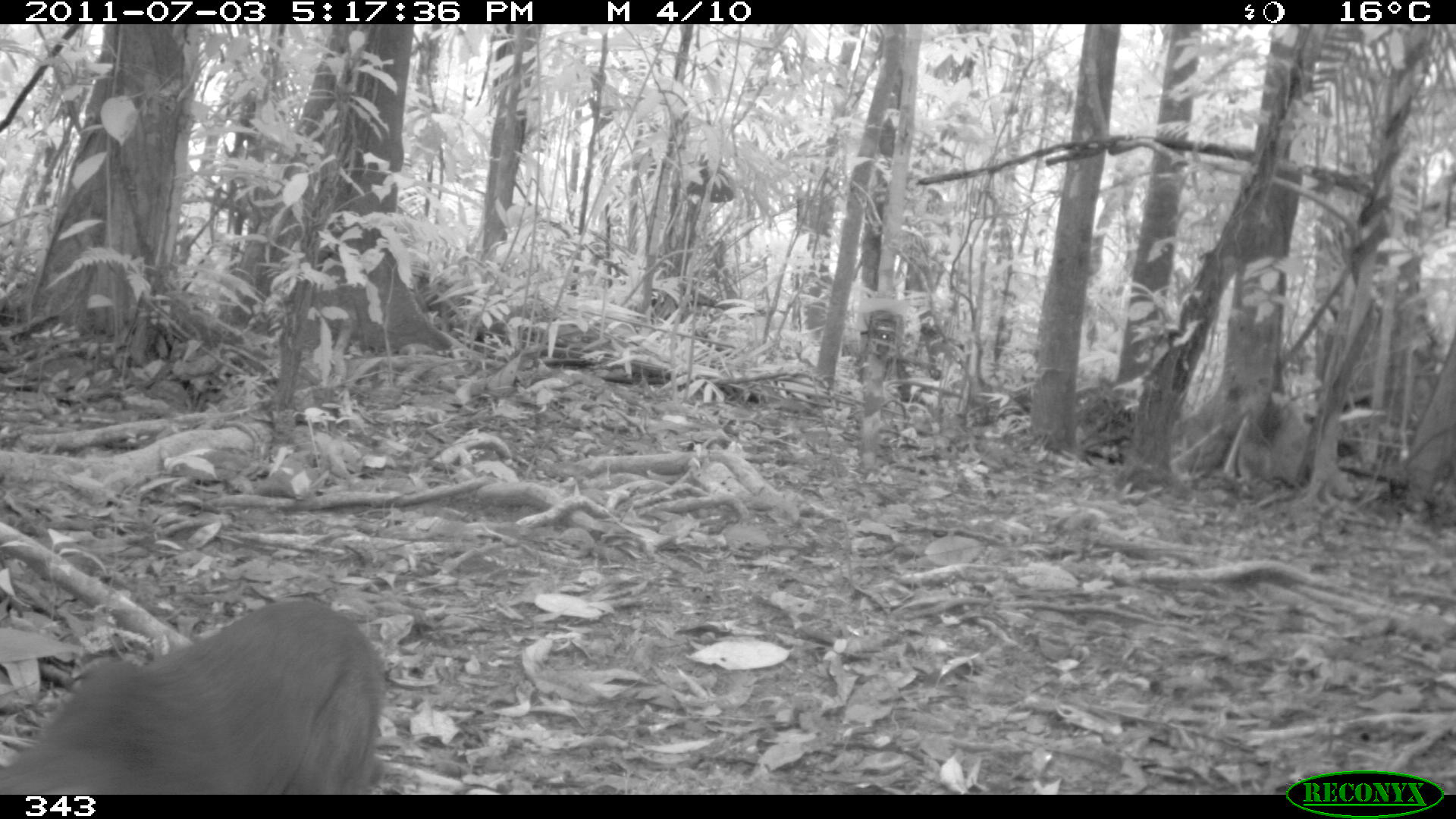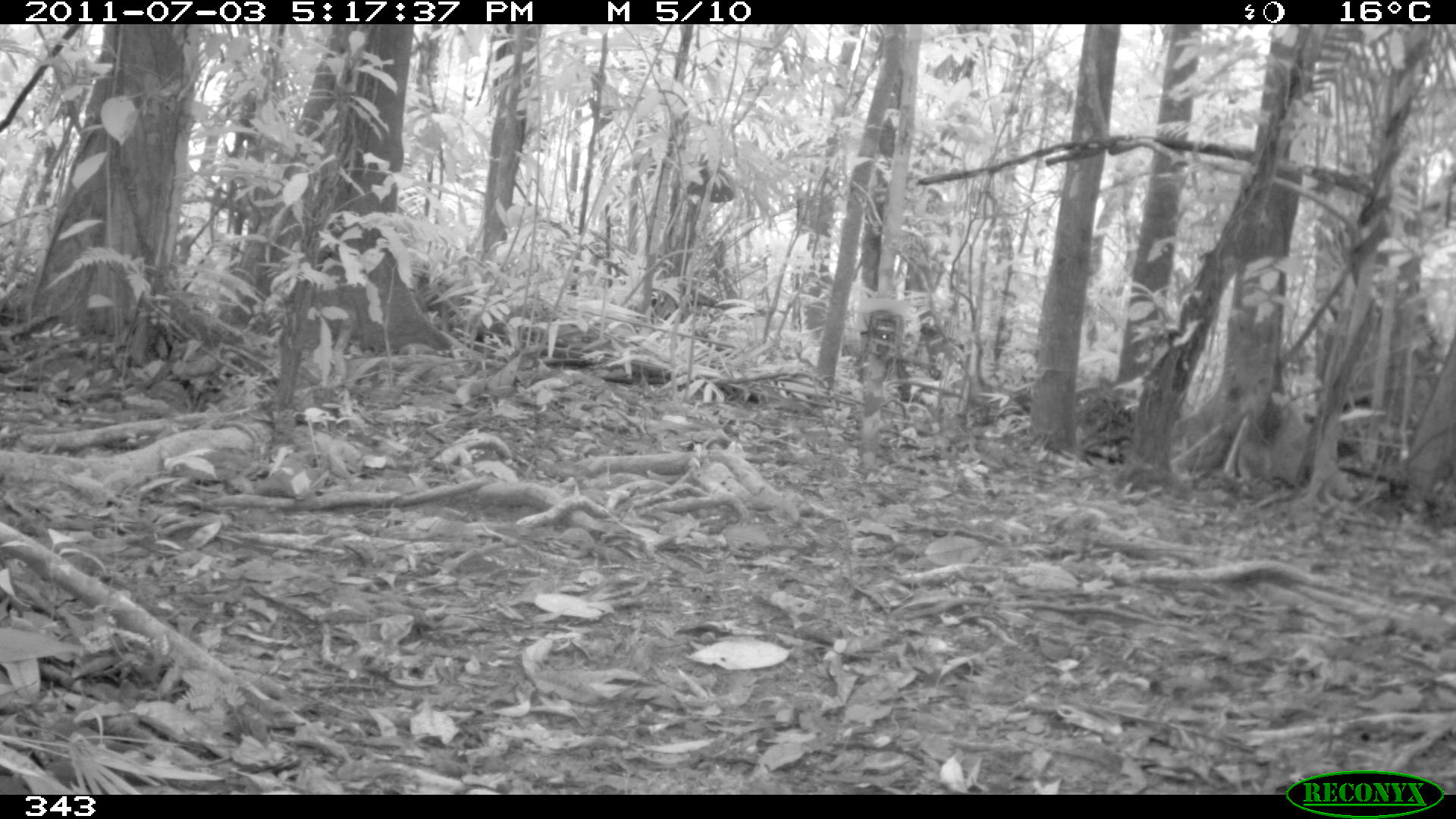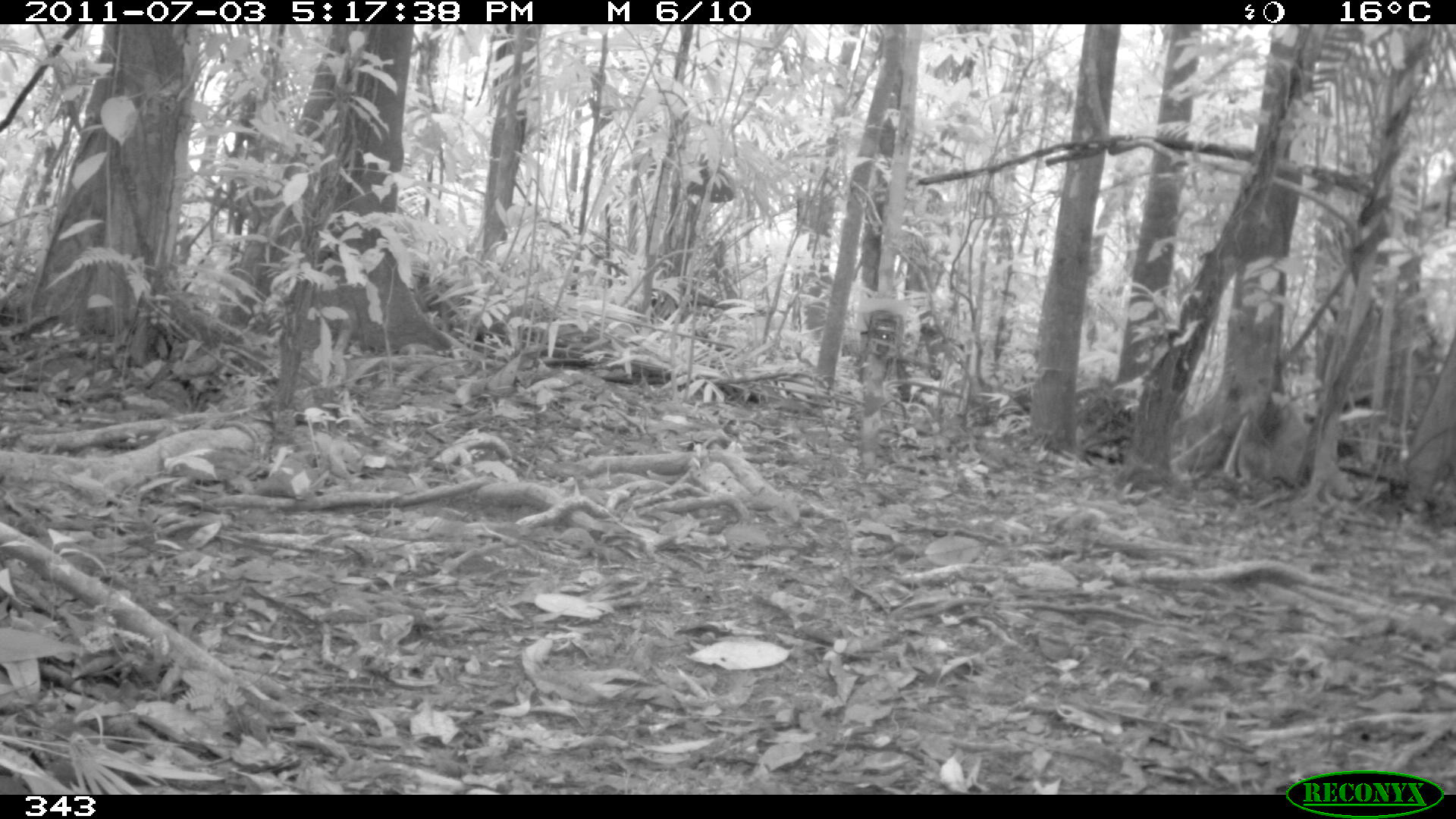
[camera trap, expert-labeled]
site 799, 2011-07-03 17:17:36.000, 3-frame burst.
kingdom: Animalia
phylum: Chordata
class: Mammalia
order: Carnivora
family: Felidae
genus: Herpailurus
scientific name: Herpailurus yagouaroundi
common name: jaguarundi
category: puma yagouaroundi